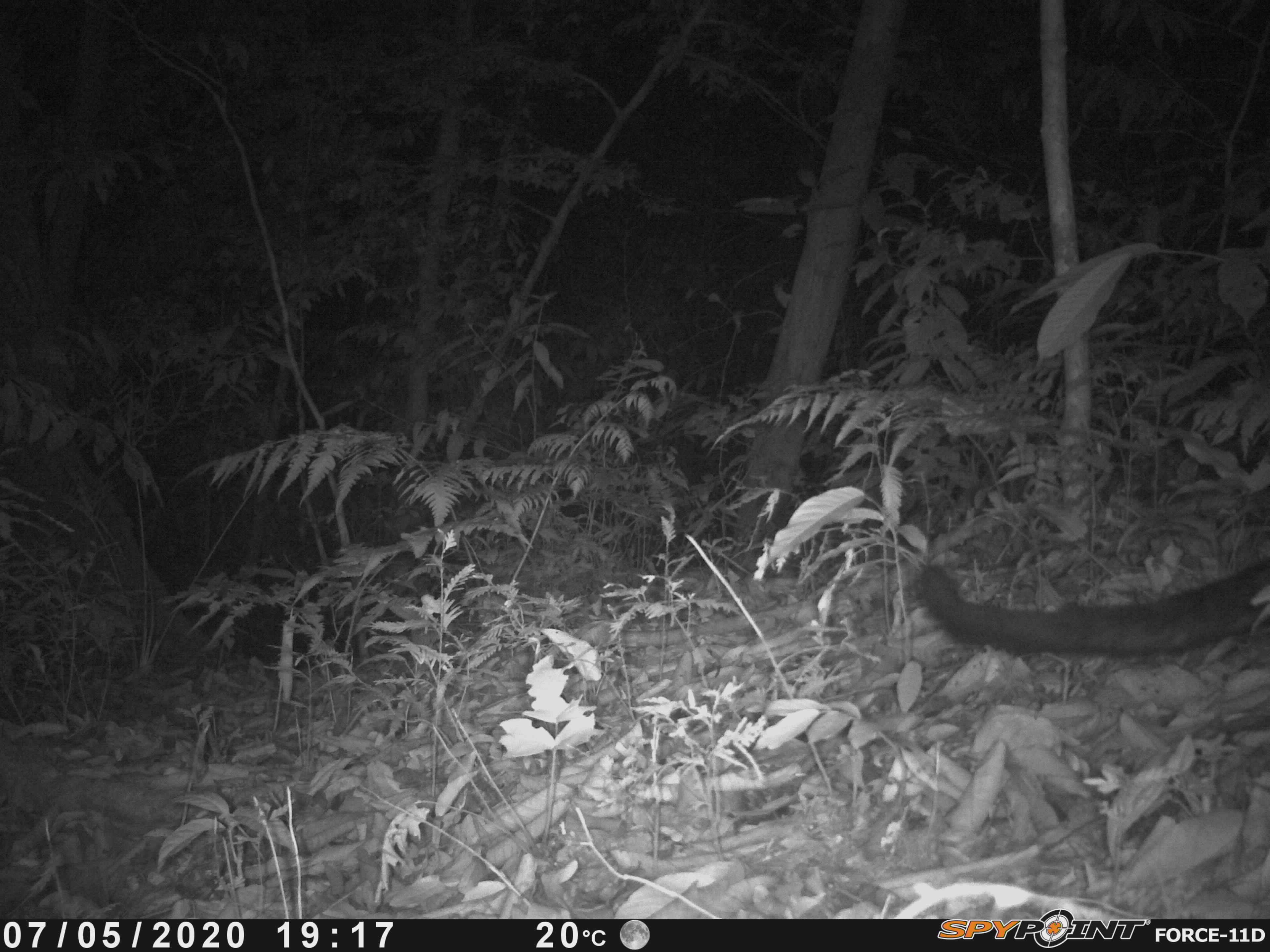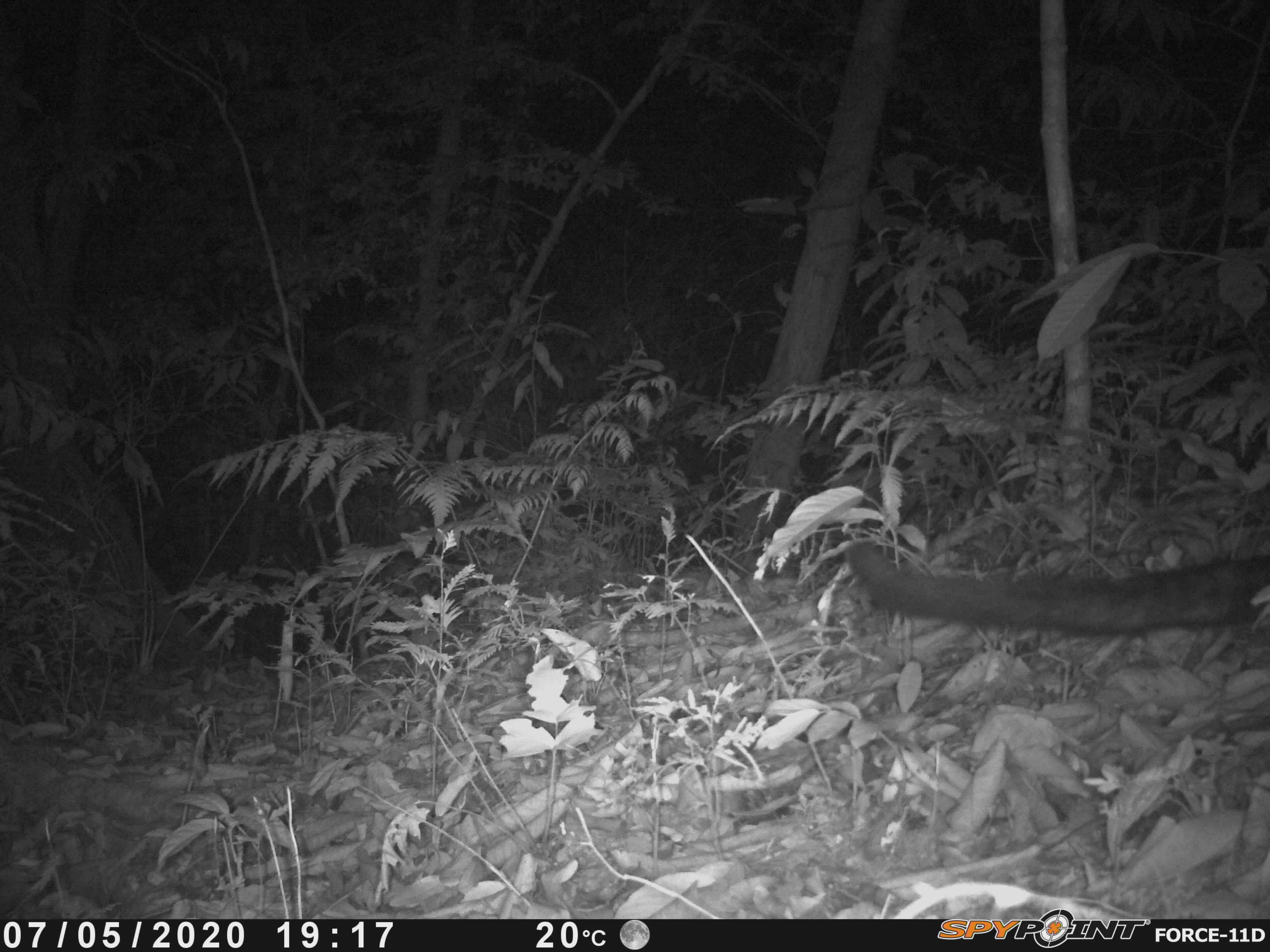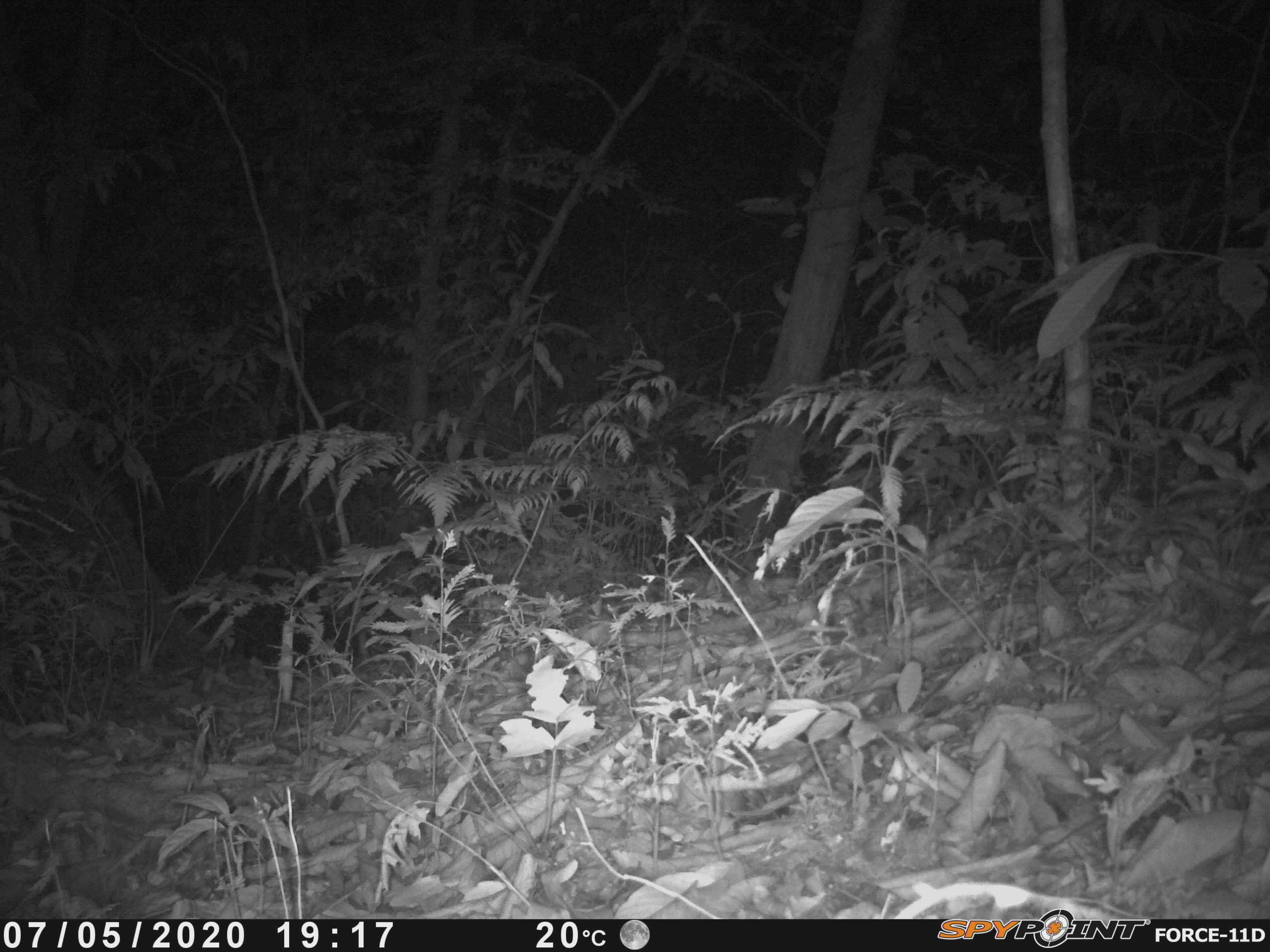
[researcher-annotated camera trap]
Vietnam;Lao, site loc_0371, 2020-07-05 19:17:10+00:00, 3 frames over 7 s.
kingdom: Animalia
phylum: Chordata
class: Mammalia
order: Carnivora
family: Viverridae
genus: Paradoxurus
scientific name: Paradoxurus hermaphroditus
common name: common palm civet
Common palm civet (Paradoxurus hermaphroditus). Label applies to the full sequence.